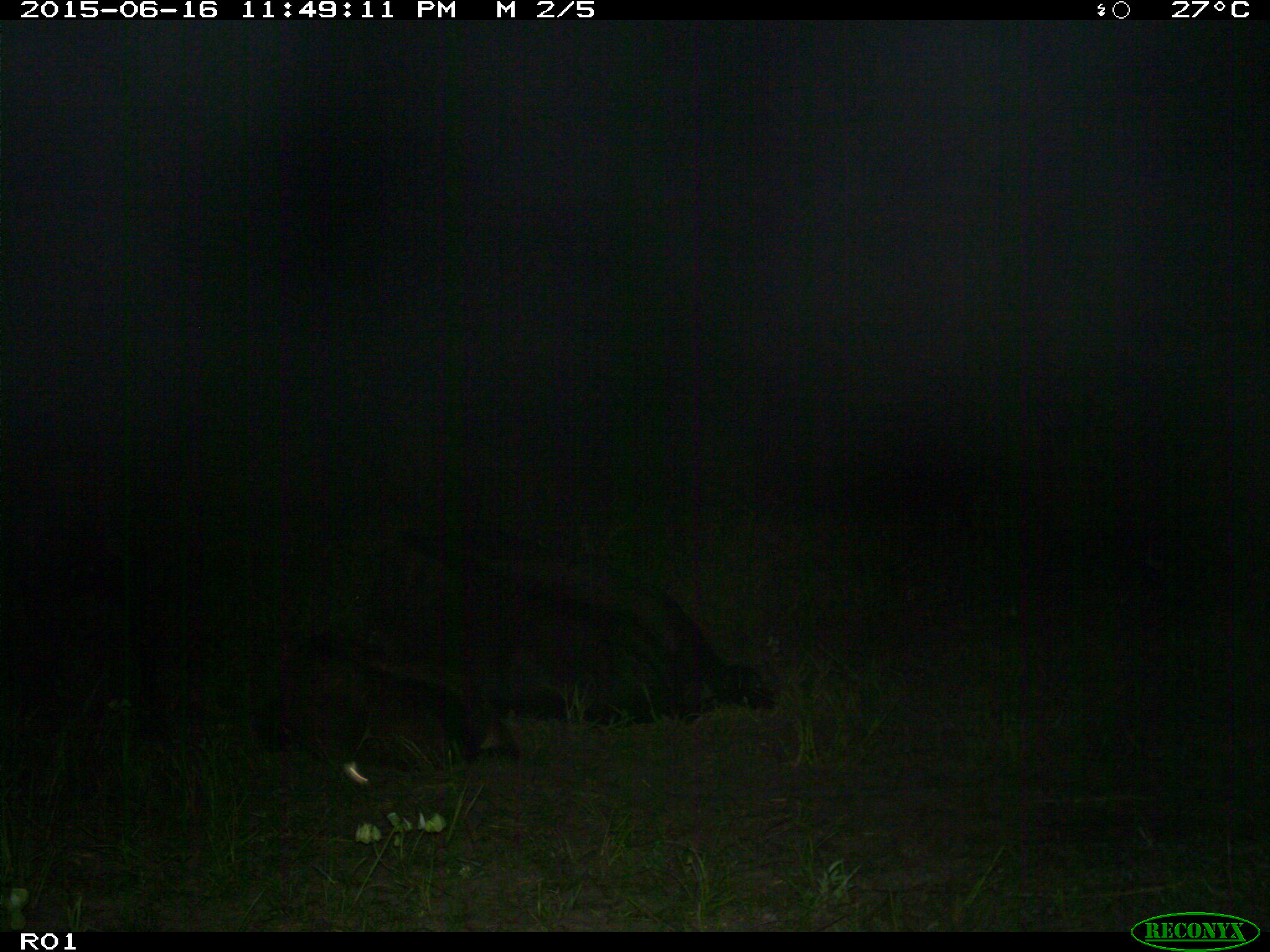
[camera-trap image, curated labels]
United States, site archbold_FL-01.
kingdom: Animalia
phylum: Chordata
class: Mammalia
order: Artiodactyla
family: Bovidae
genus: Bos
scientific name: Bos taurus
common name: domestic cow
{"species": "Bos taurus (domestic cow)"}